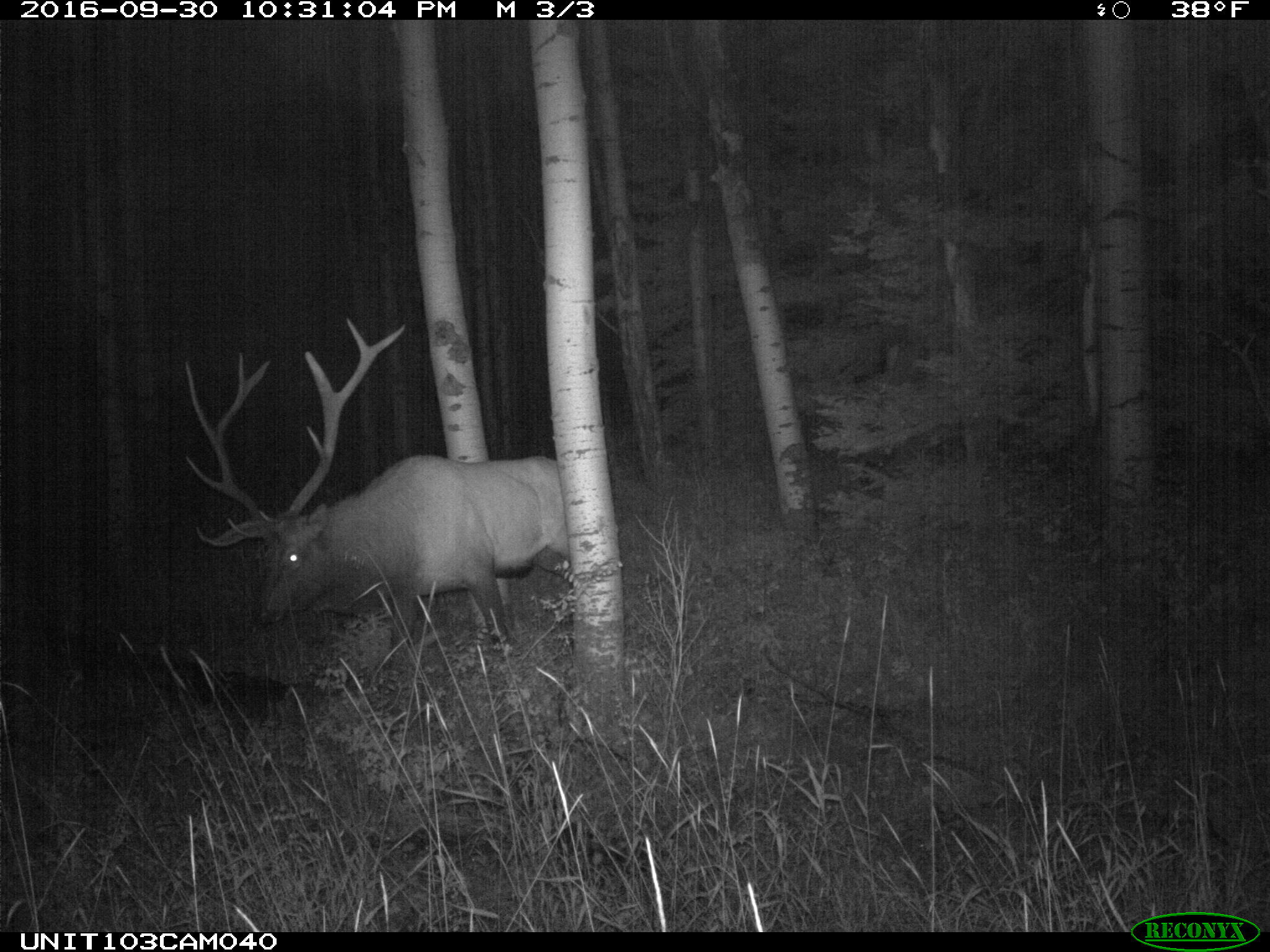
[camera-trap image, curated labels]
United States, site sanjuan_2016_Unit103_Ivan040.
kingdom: Animalia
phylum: Chordata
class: Mammalia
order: Artiodactyla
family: Cervidae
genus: Cervus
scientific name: Cervus elaphus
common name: red deer